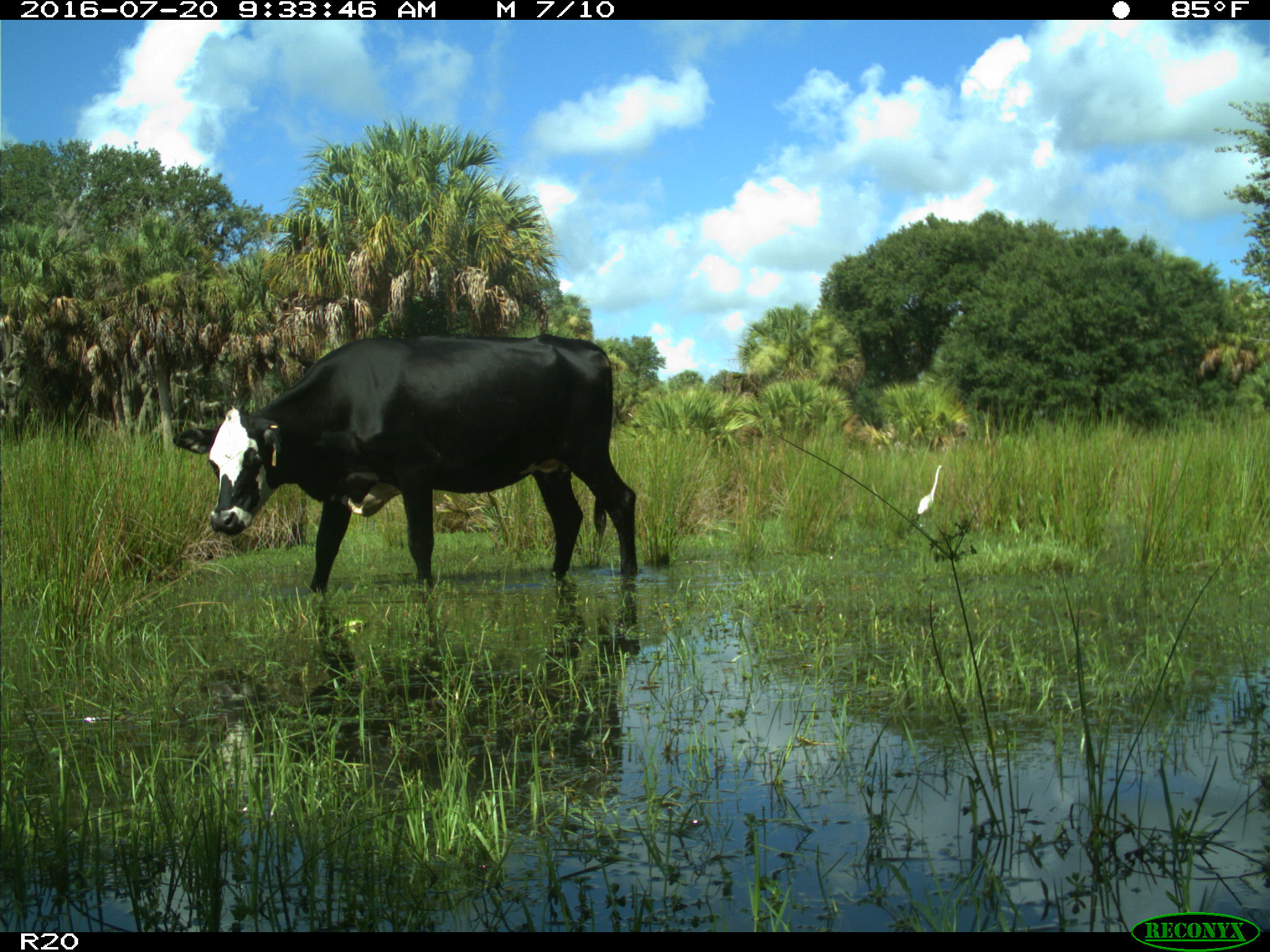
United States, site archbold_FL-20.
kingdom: Animalia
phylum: Chordata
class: Mammalia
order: Artiodactyla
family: Bovidae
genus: Bos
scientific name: Bos taurus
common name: domestic cow